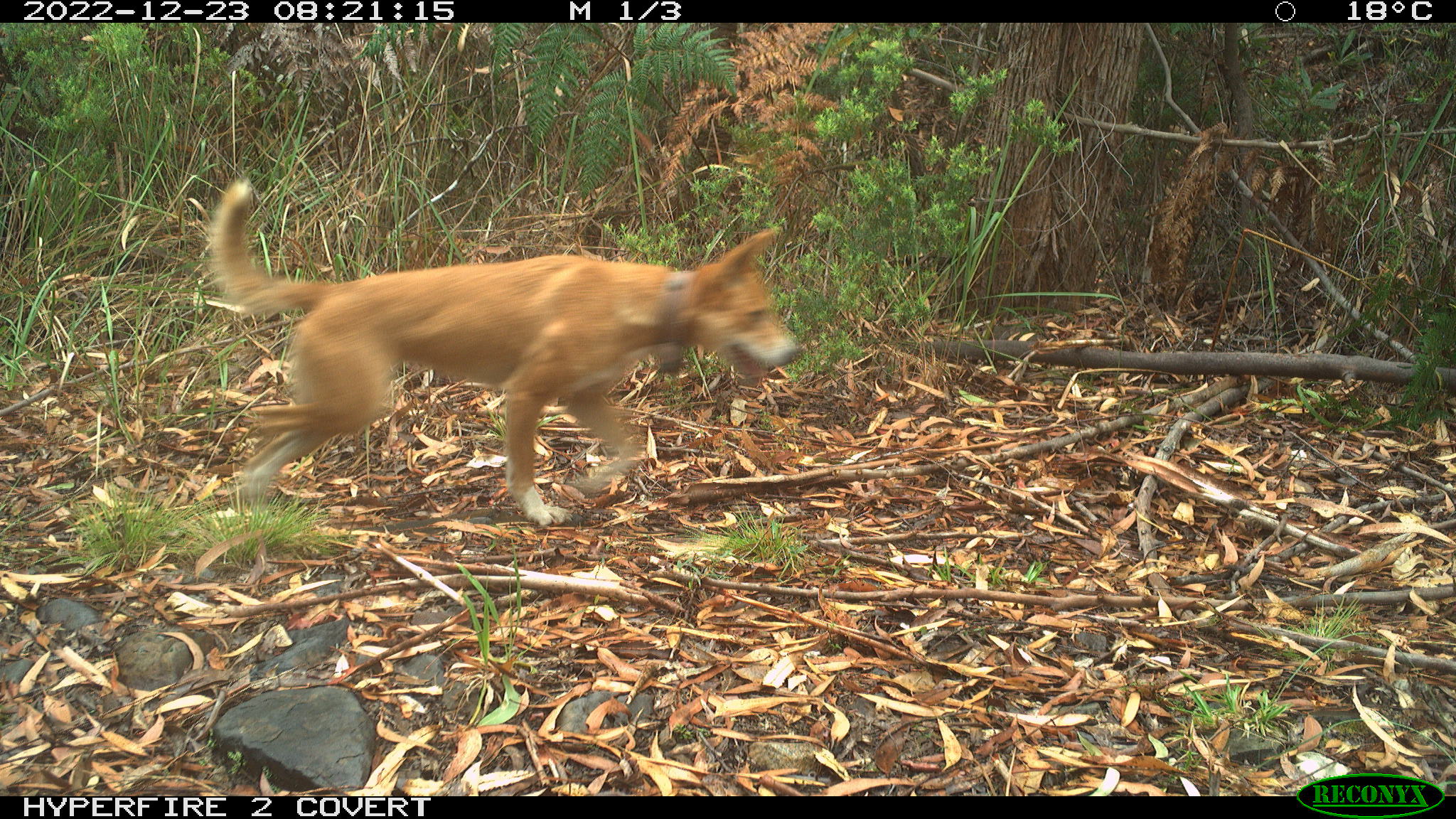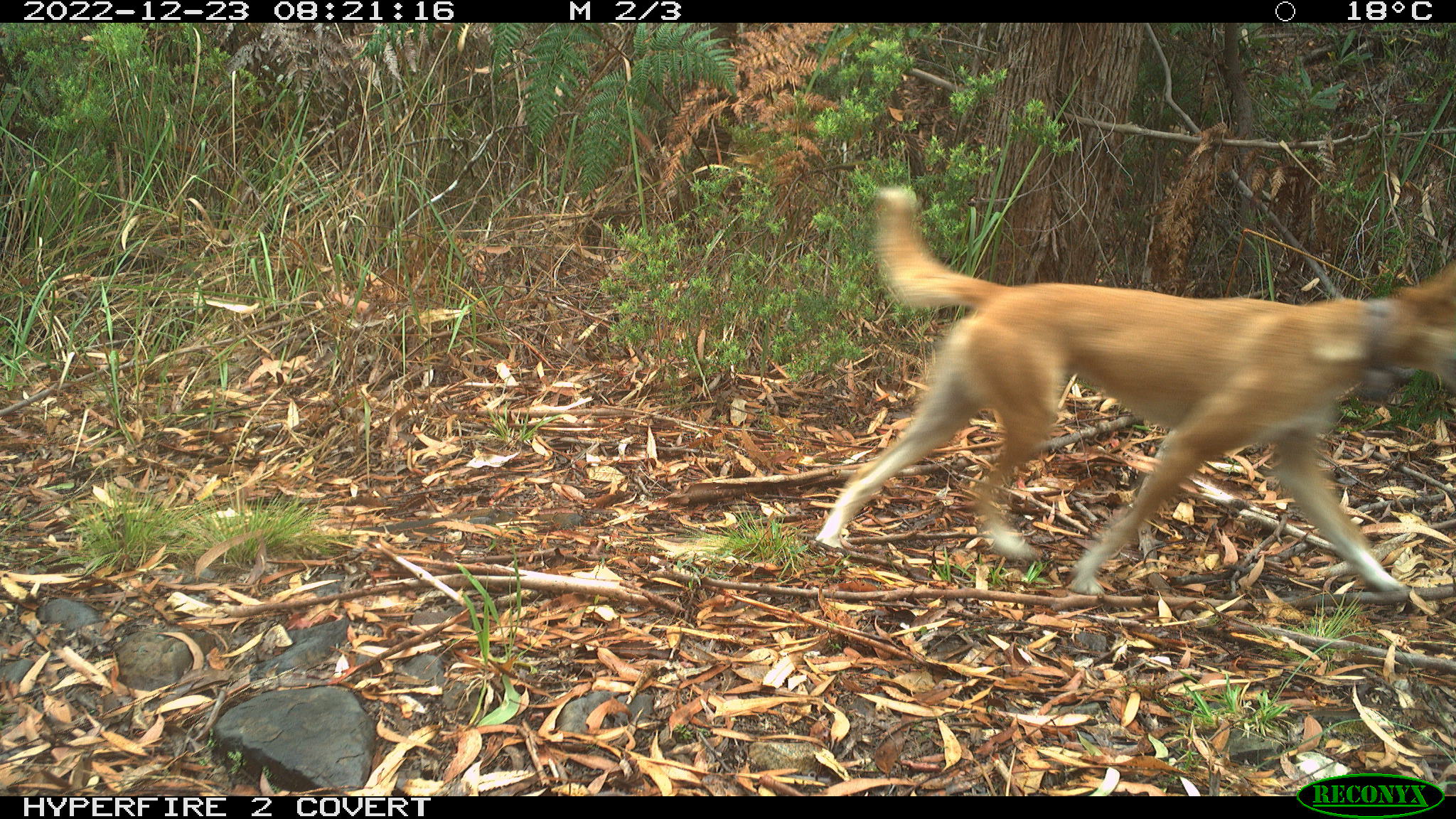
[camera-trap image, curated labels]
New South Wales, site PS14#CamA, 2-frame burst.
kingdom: Animalia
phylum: Chordata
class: Mammalia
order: Carnivora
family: Canidae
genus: Canis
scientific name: Canis familiaris dingo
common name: dingo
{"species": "dingo (Canis familiaris dingo)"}